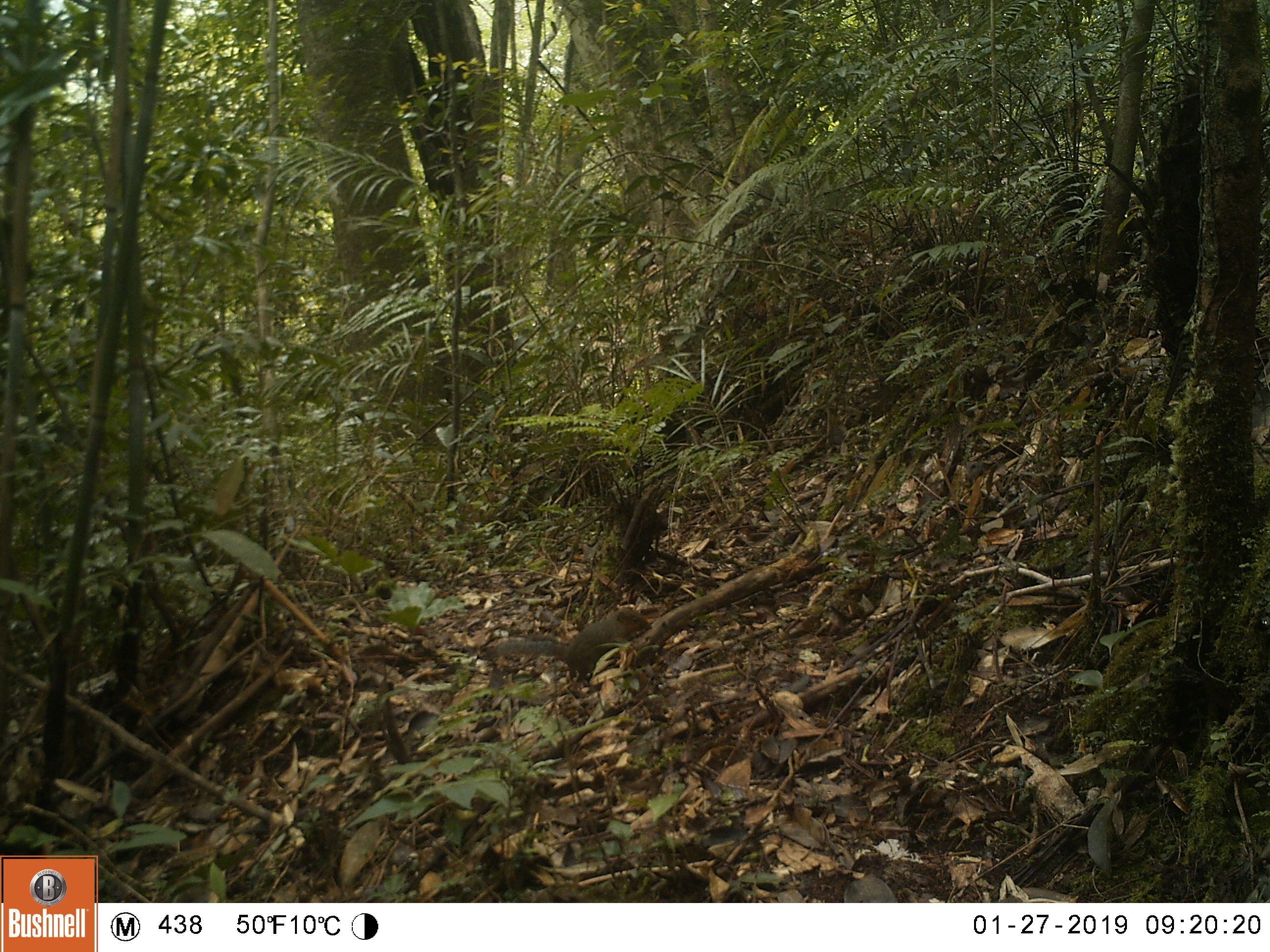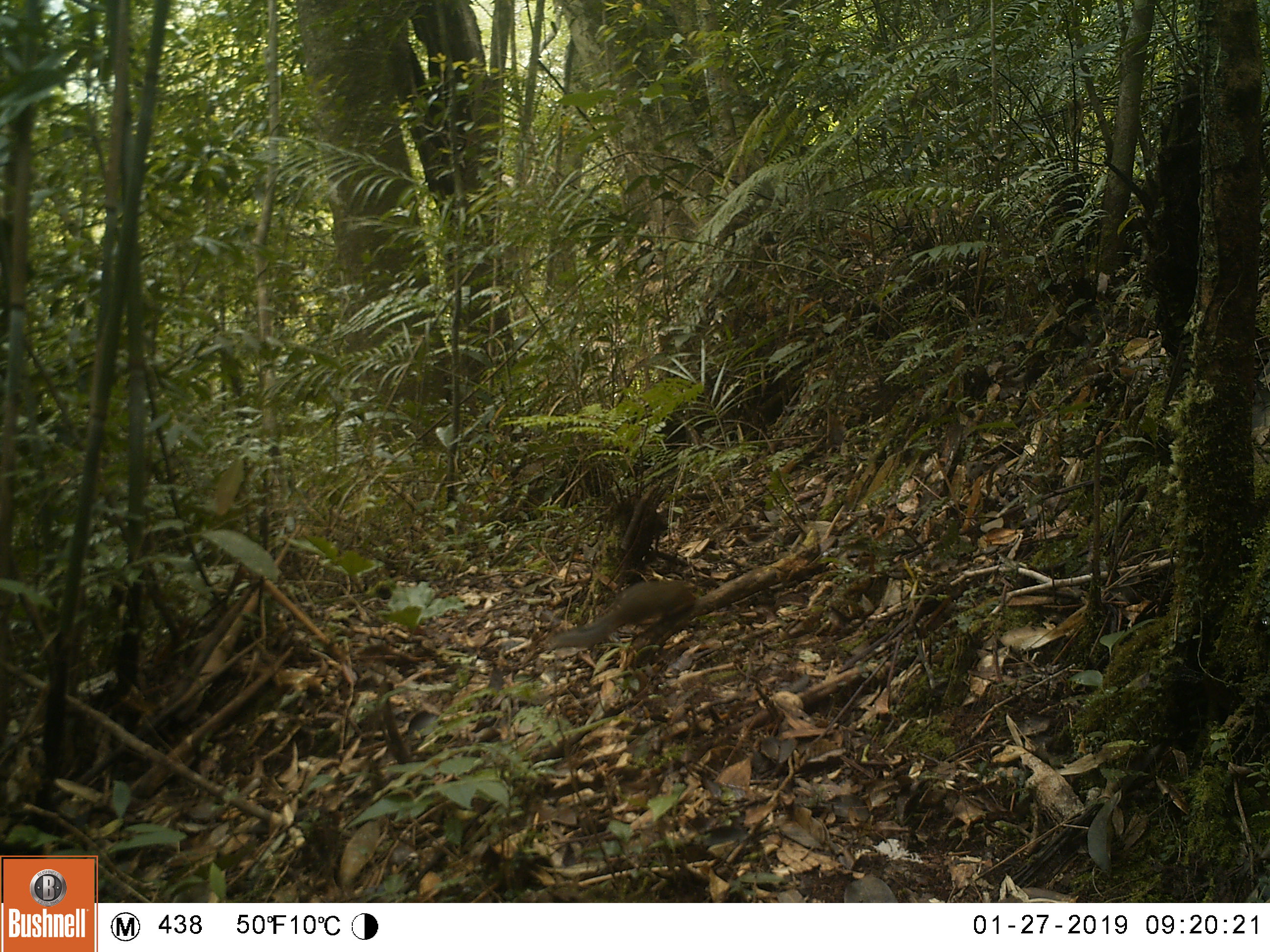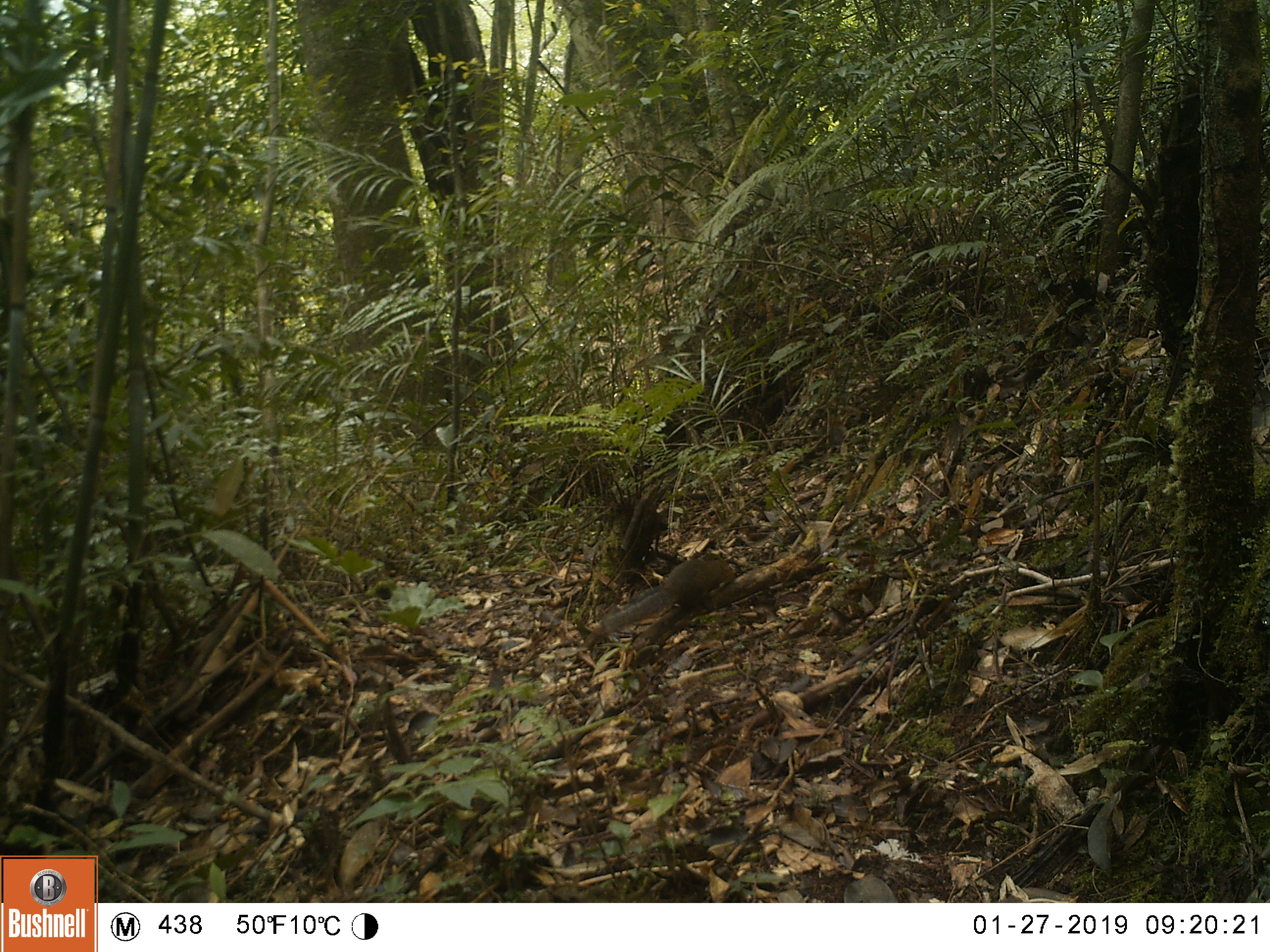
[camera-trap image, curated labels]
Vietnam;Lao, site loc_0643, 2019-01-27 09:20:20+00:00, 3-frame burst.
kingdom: Animalia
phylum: Chordata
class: Mammalia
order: Rodentia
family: Sciuridae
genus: Dremomys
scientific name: Dremomys rufigenis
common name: red-cheeked squirrel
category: red cheeked squirrel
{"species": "red cheeked squirrel (red-cheeked squirrel) (Dremomys rufigenis)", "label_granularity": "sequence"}